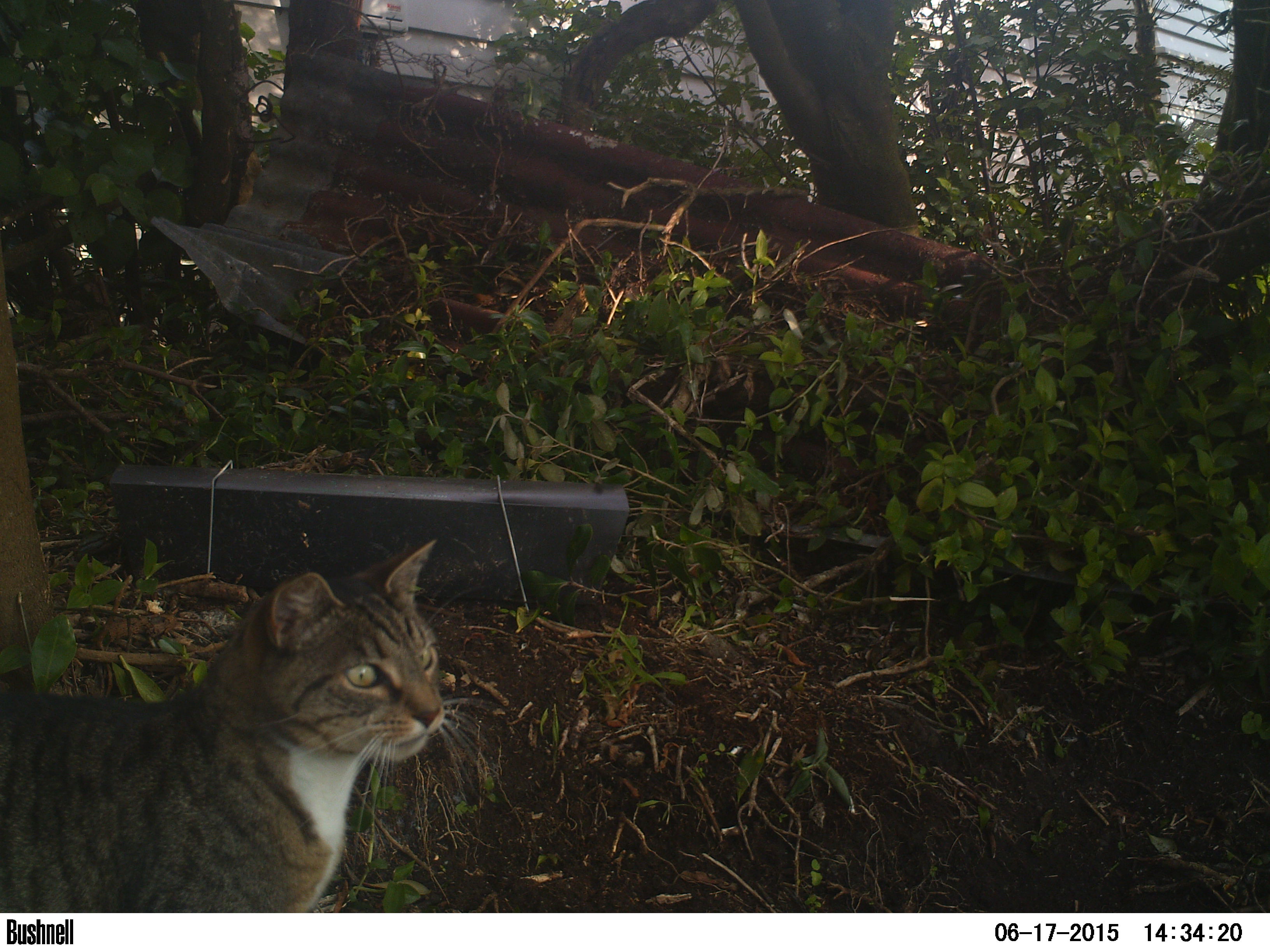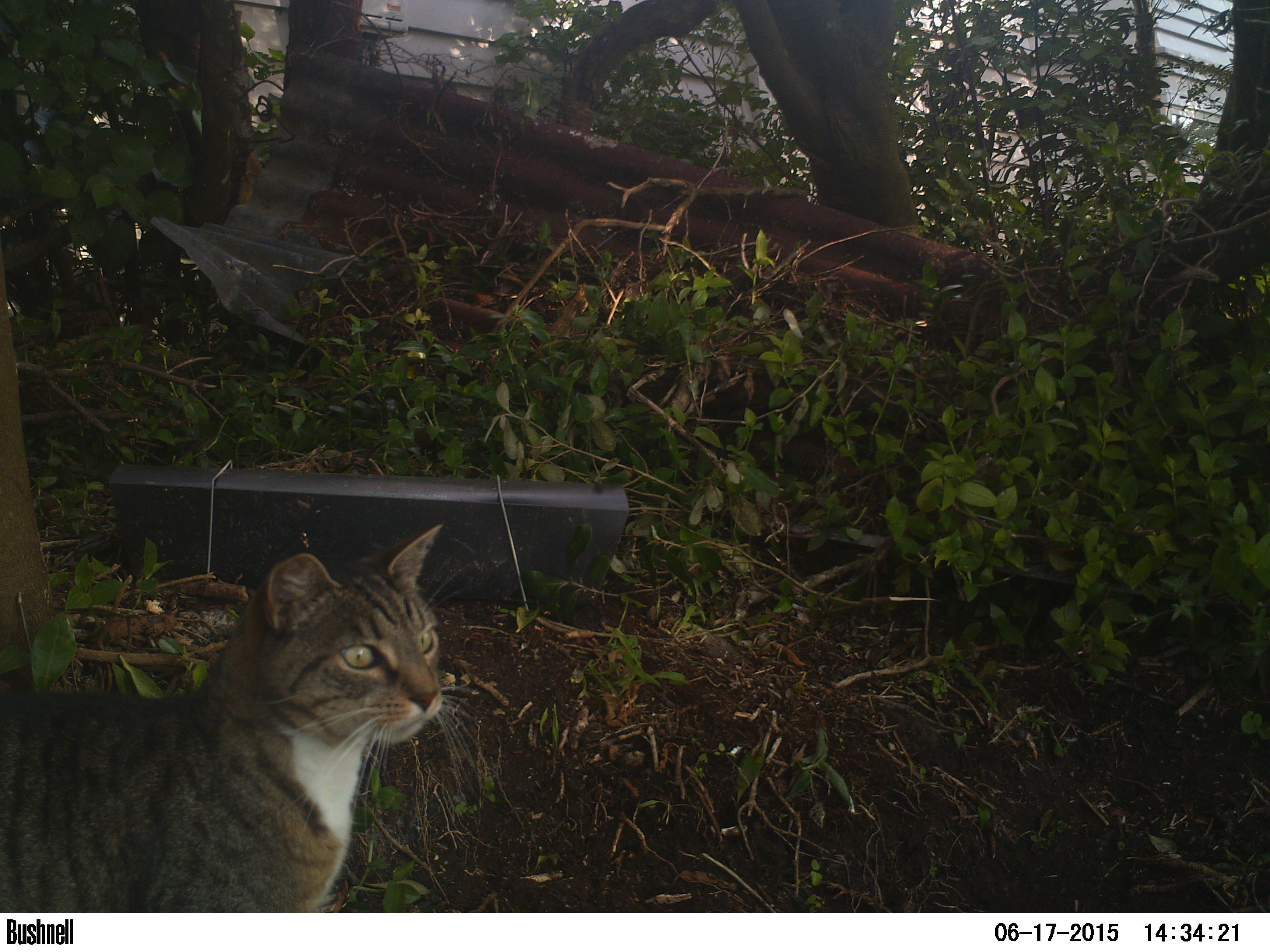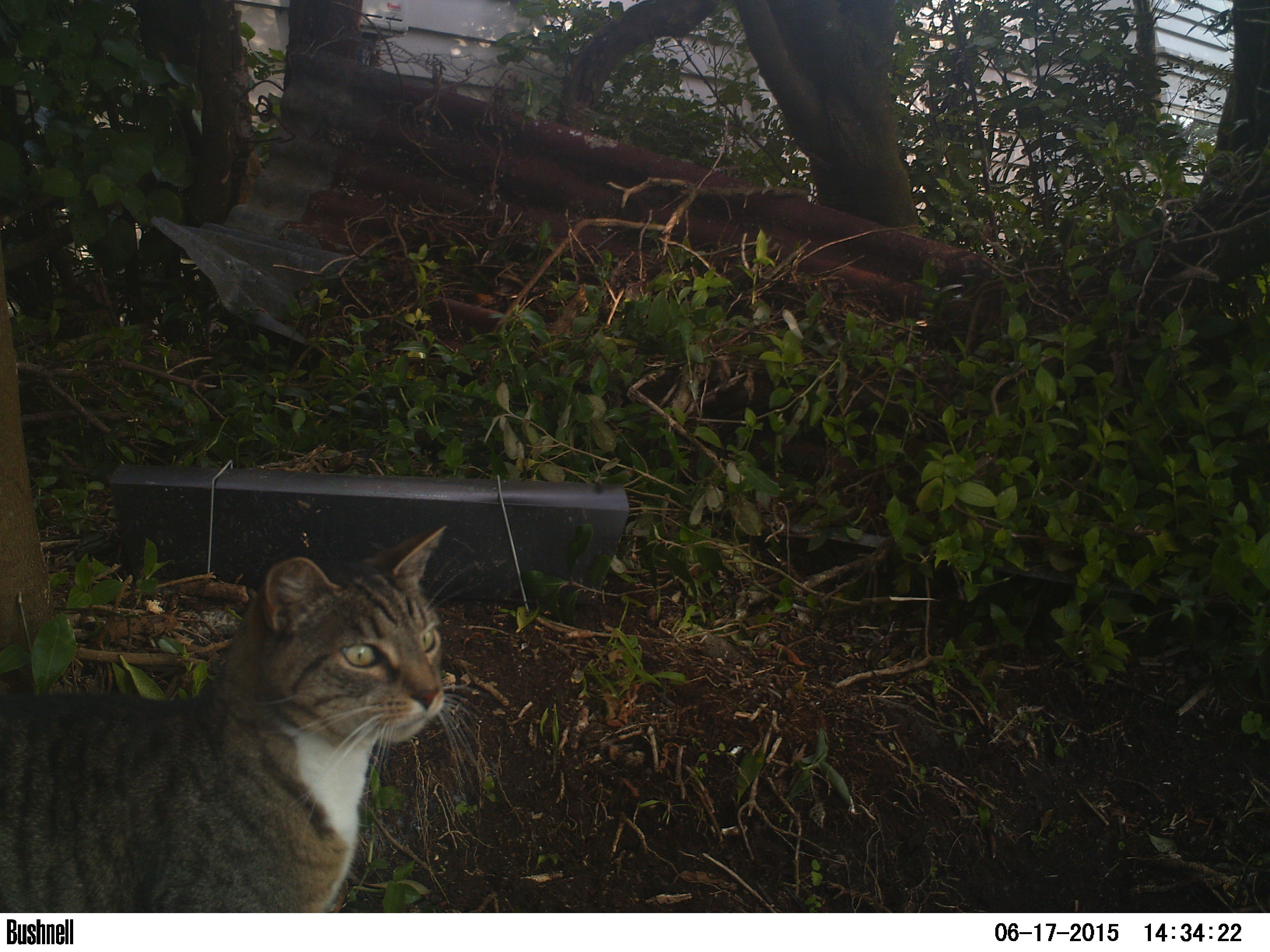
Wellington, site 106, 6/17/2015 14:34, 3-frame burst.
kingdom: Animalia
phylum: Chordata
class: Mammalia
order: Carnivora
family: Felidae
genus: Felis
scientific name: Felis catus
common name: cat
Cat (Felis catus).